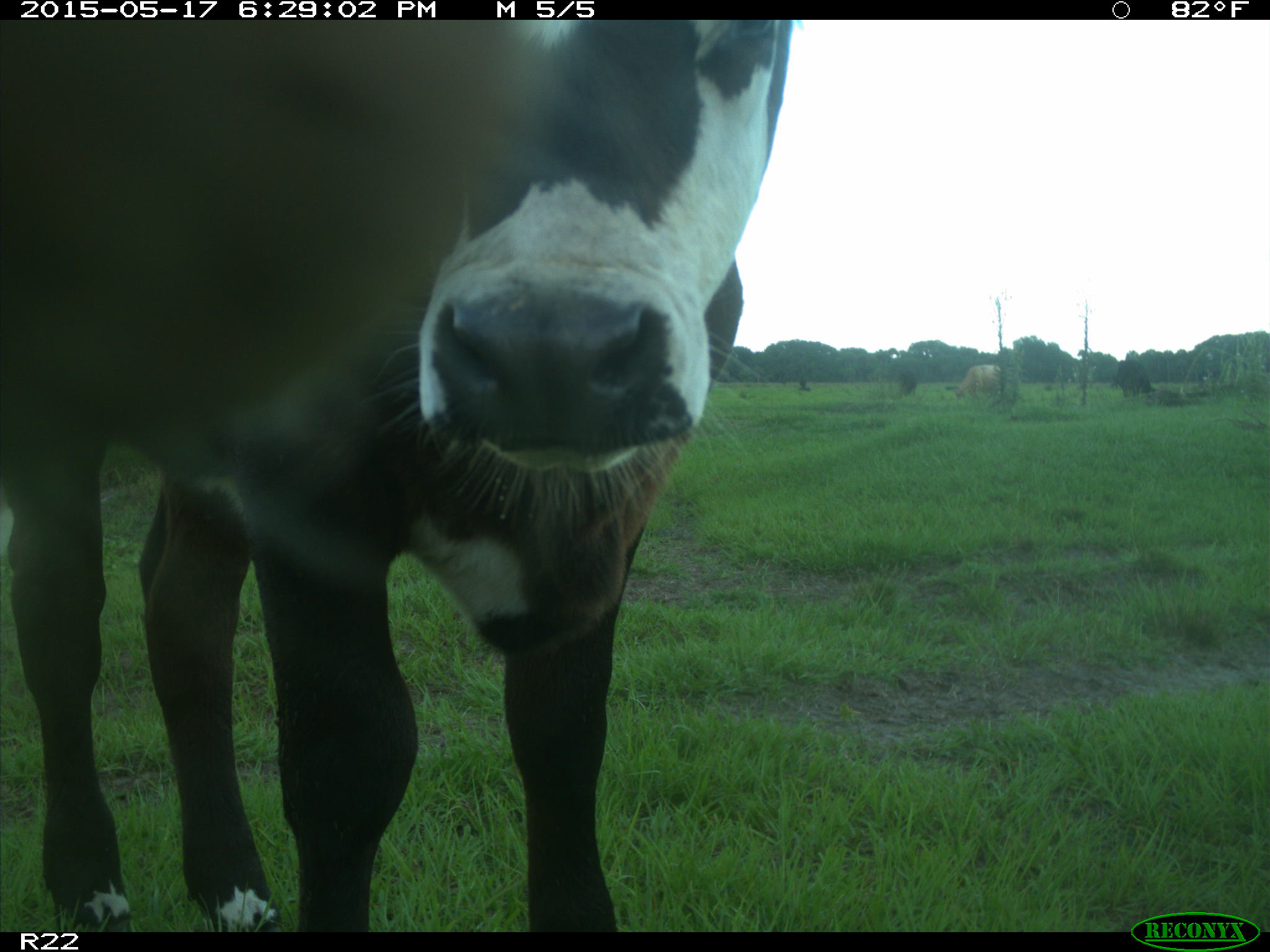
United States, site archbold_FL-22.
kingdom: Animalia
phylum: Chordata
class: Mammalia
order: Artiodactyla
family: Bovidae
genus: Bos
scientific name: Bos taurus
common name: domestic cow